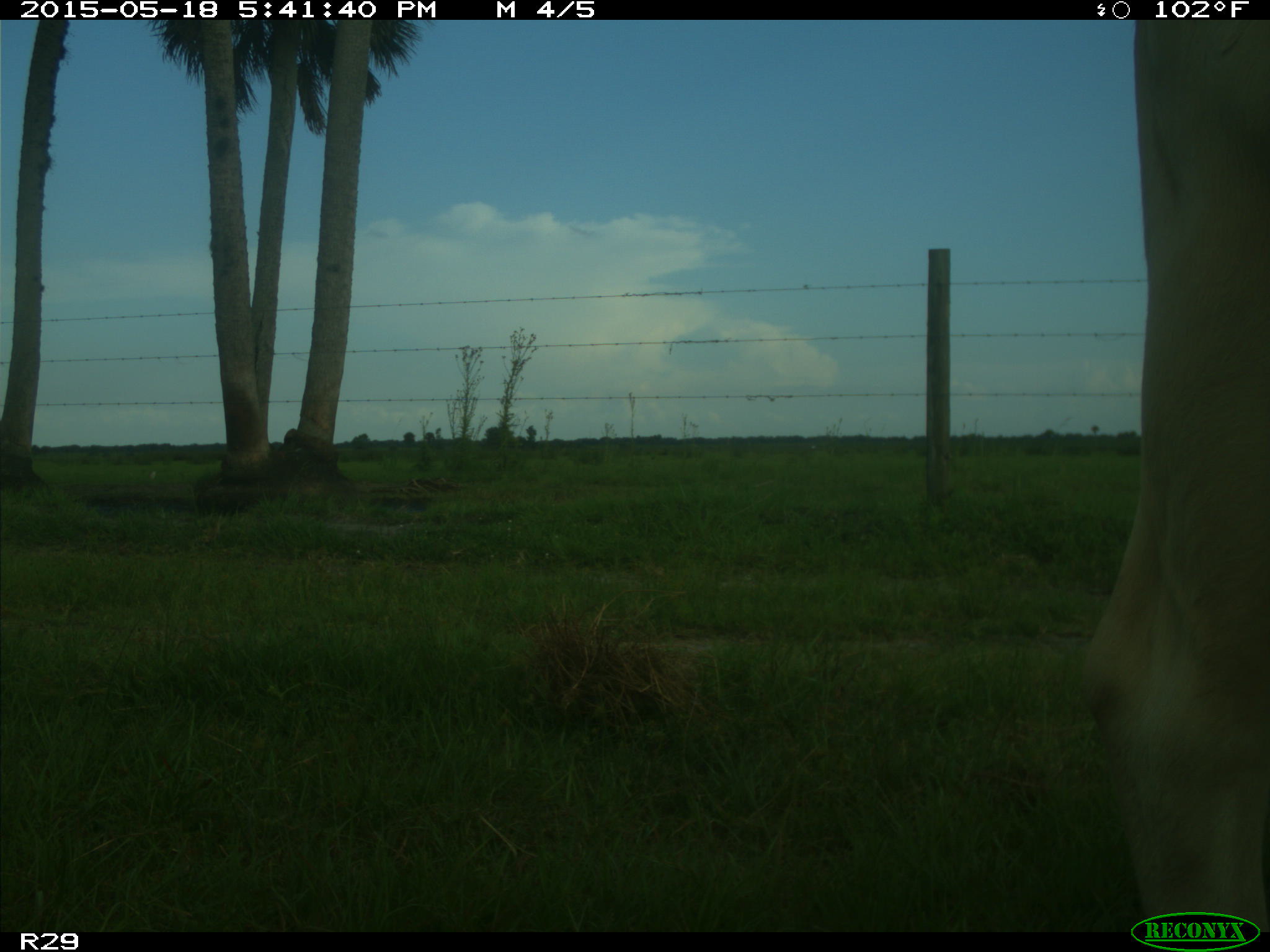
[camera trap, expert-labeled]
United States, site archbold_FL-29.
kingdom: Animalia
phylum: Chordata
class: Mammalia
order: Artiodactyla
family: Bovidae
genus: Bos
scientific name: Bos taurus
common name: domestic cow